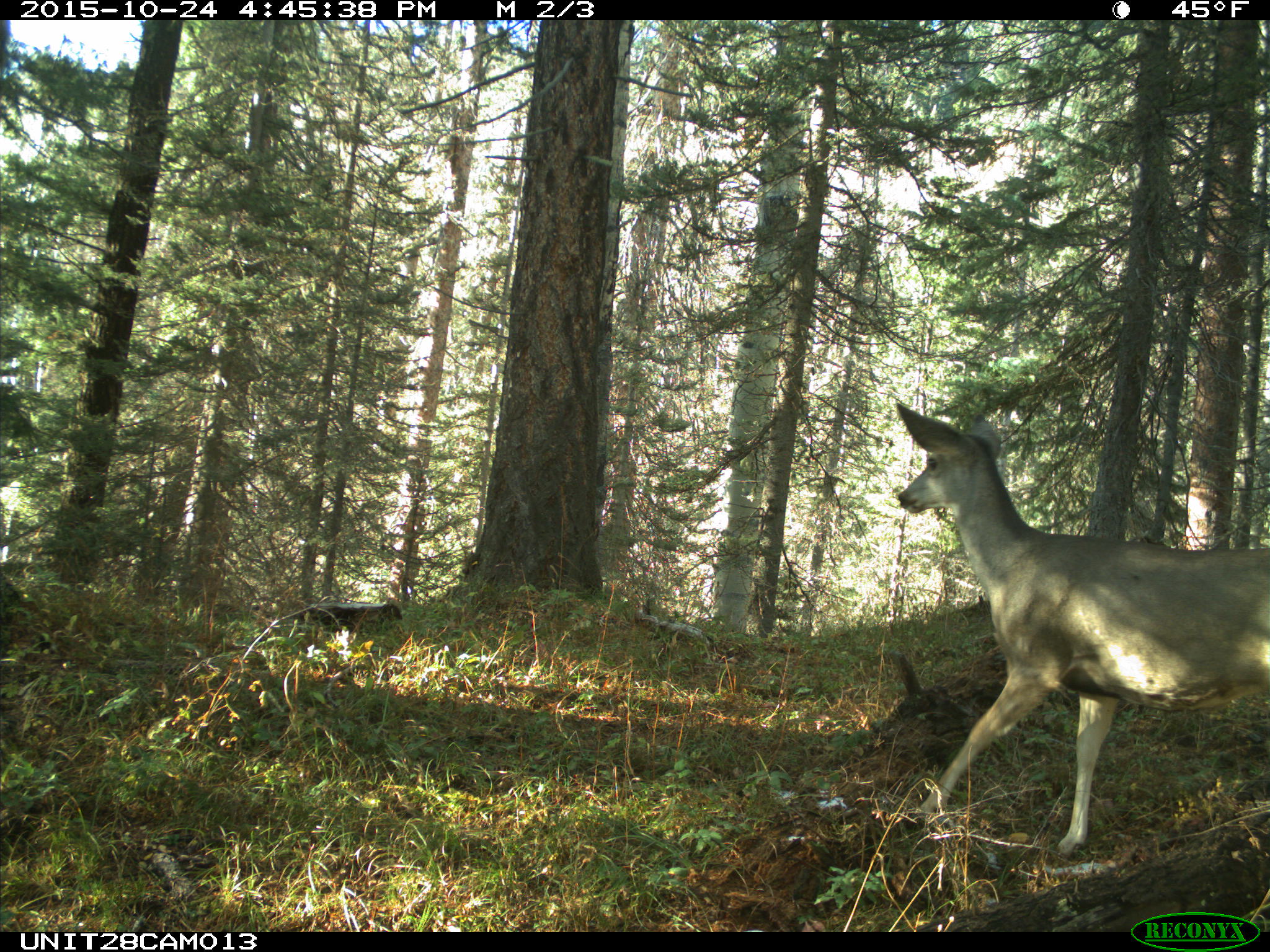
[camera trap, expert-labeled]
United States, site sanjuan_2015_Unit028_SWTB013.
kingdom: Animalia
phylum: Chordata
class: Mammalia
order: Artiodactyla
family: Cervidae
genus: Odocoileus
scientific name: Odocoileus hemionus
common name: mule deer